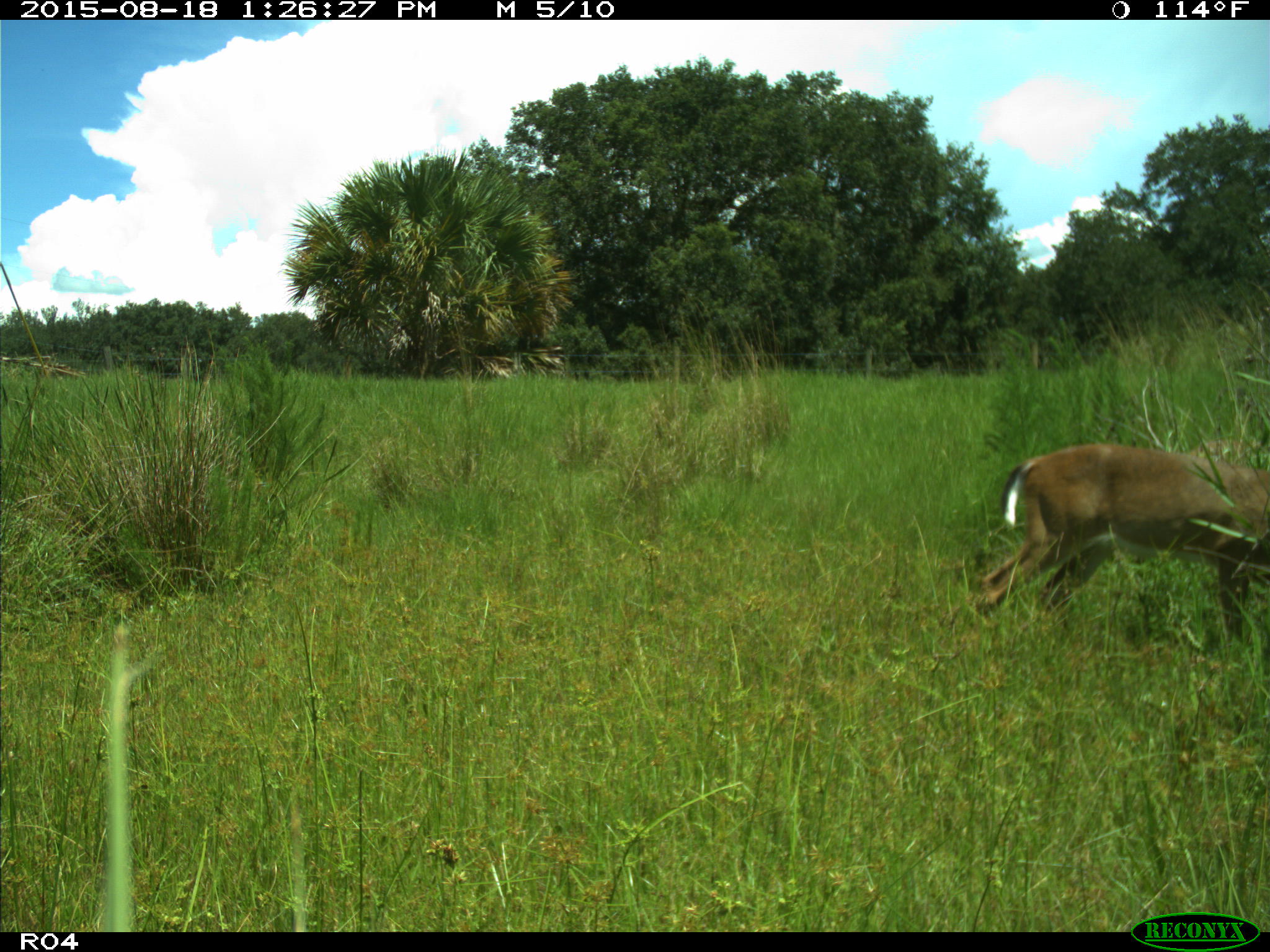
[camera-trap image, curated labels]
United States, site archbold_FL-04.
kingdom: Animalia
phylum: Chordata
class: Mammalia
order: Artiodactyla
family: Cervidae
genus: Odocoileus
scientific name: Odocoileus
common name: deer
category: unidentified deer